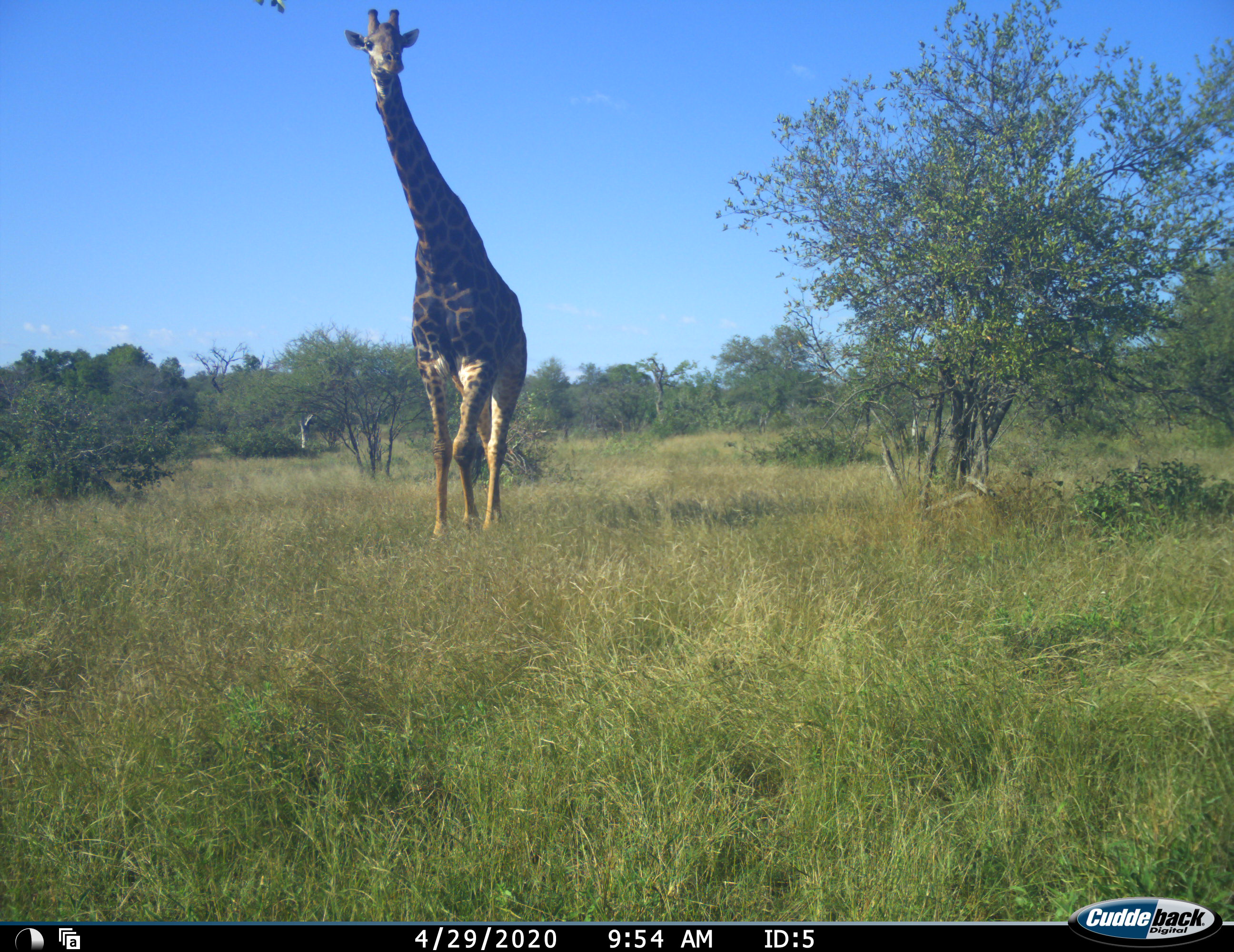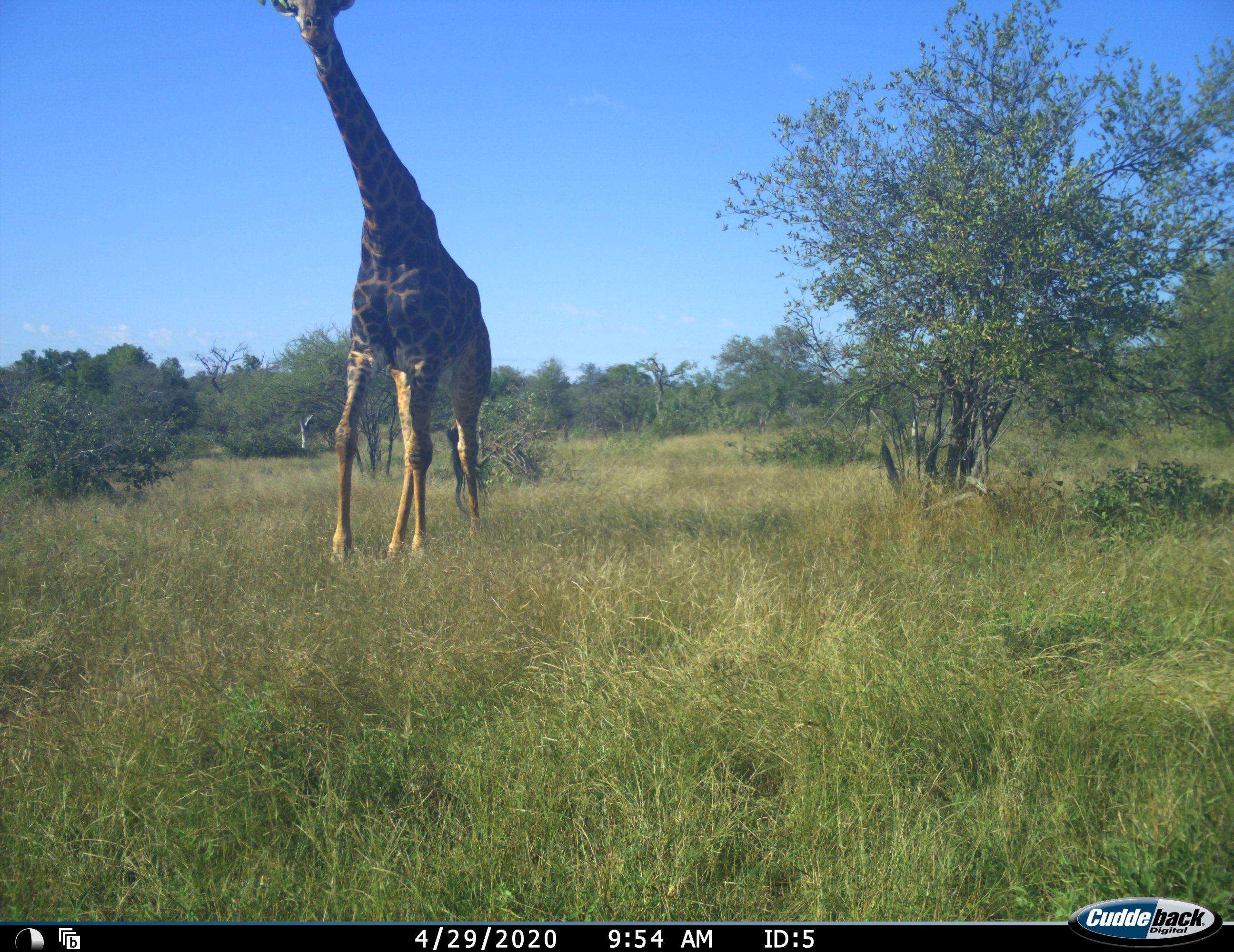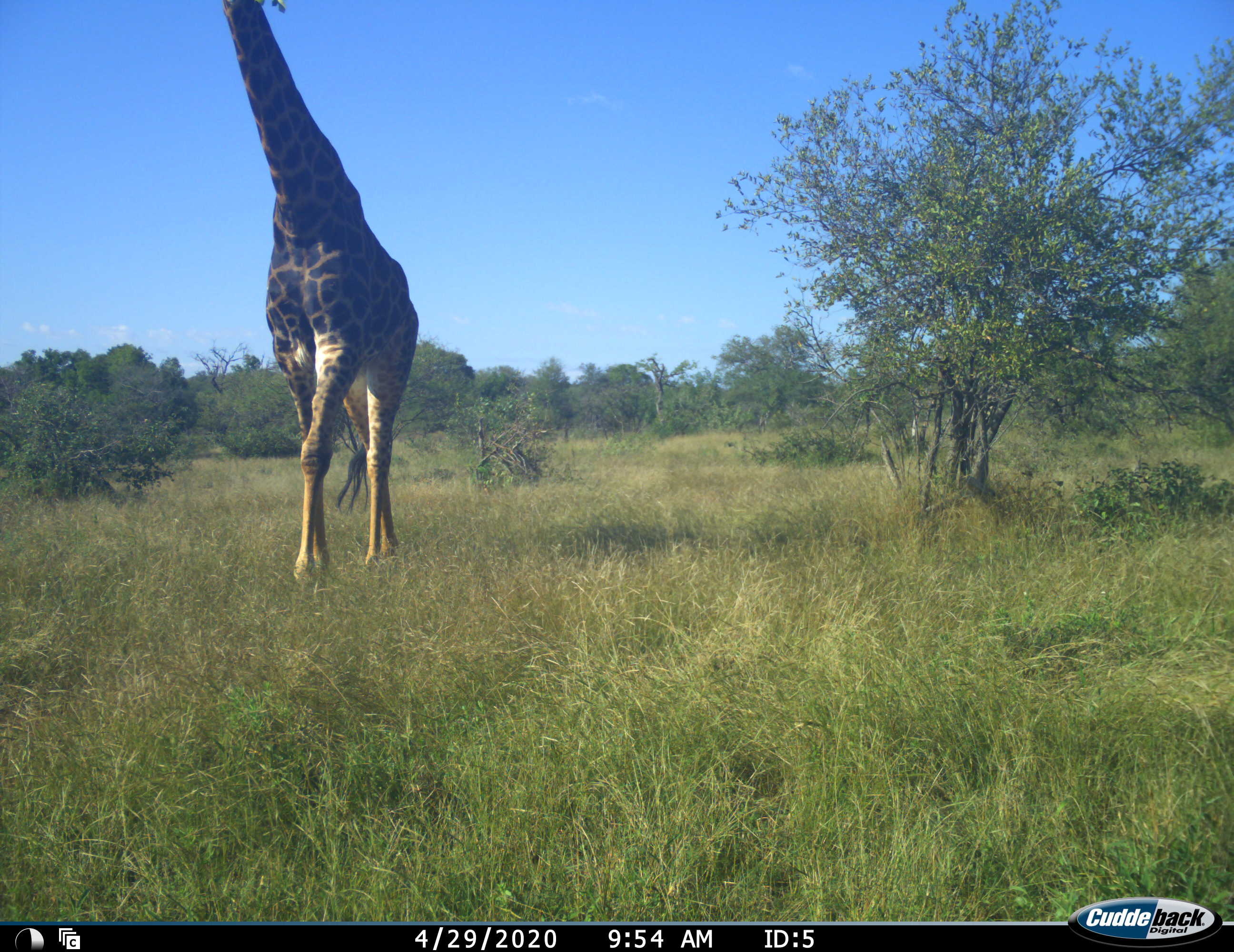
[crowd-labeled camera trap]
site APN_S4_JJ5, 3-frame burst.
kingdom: Animalia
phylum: Chordata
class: Mammalia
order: Artiodactyla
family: Giraffidae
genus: Giraffa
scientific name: Giraffa camelopardalis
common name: giraffe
Giraffe (Giraffa camelopardalis), count 1. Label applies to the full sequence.